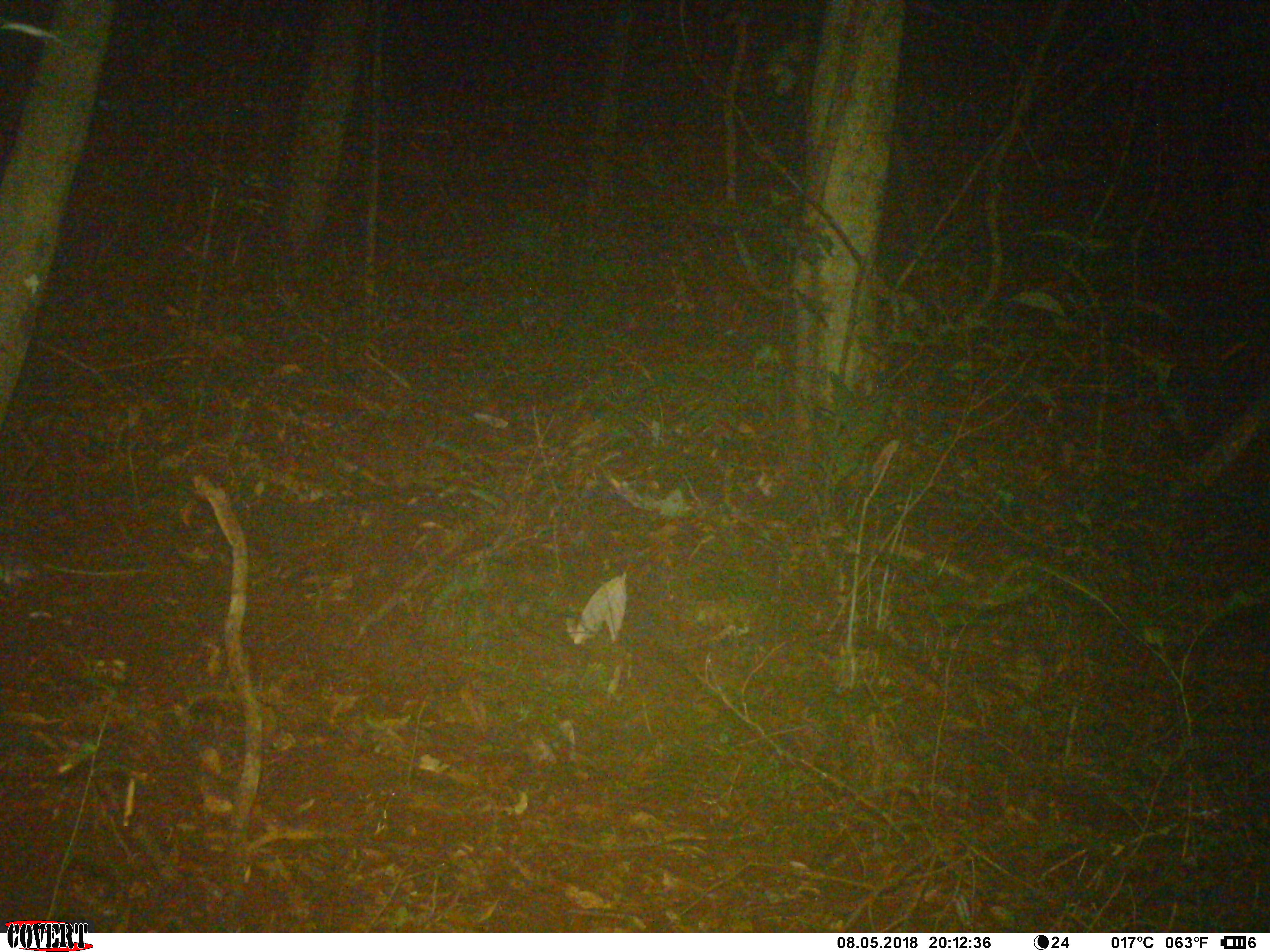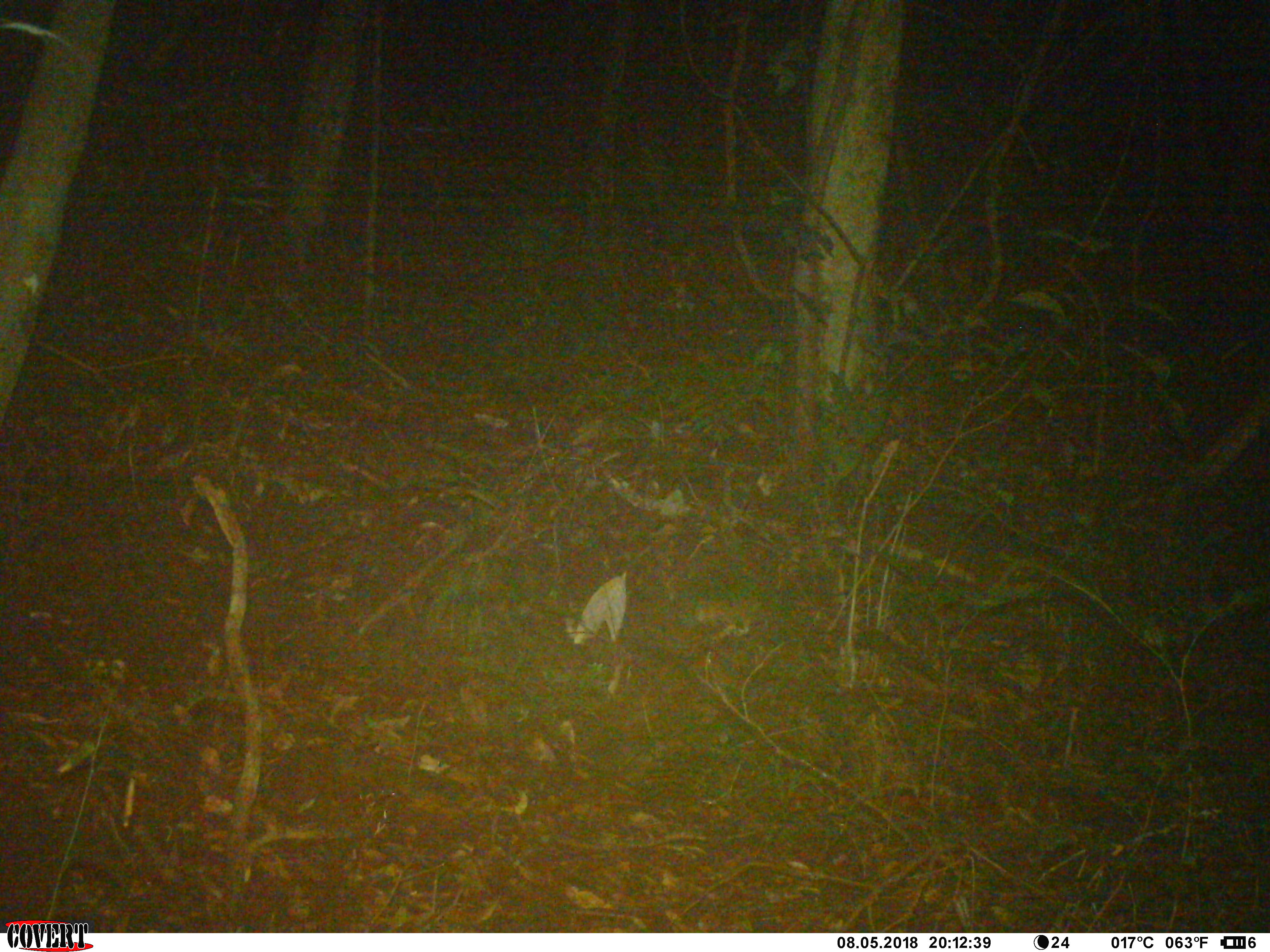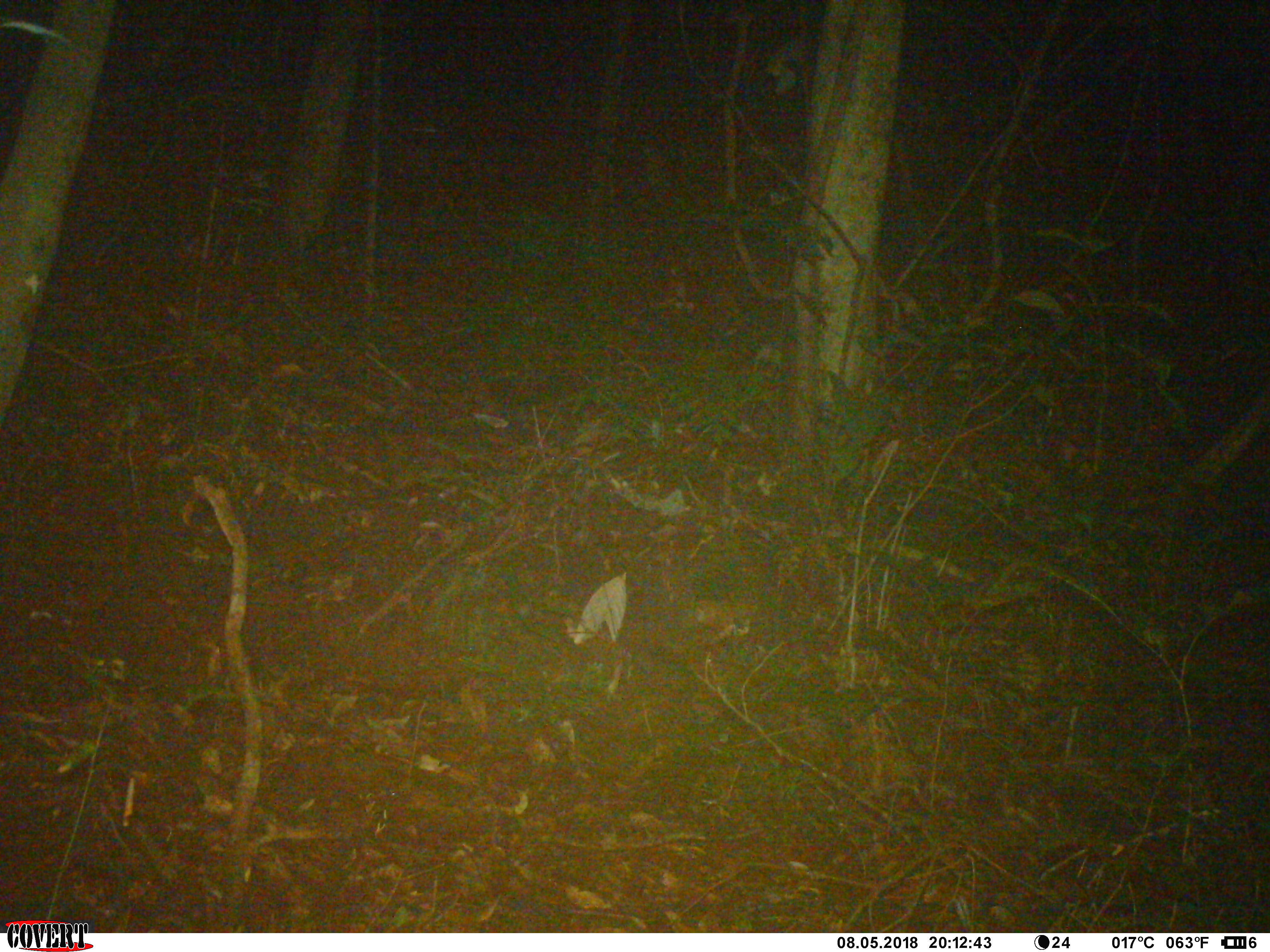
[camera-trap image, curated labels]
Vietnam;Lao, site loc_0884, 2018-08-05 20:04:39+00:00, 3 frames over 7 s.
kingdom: Animalia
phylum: Chordata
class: Mammalia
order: Rodentia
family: Muridae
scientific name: Muridae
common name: old-world mice and rats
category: unidentified murid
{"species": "unidentified murid (old-world mice and rats) (Muridae)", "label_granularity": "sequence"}